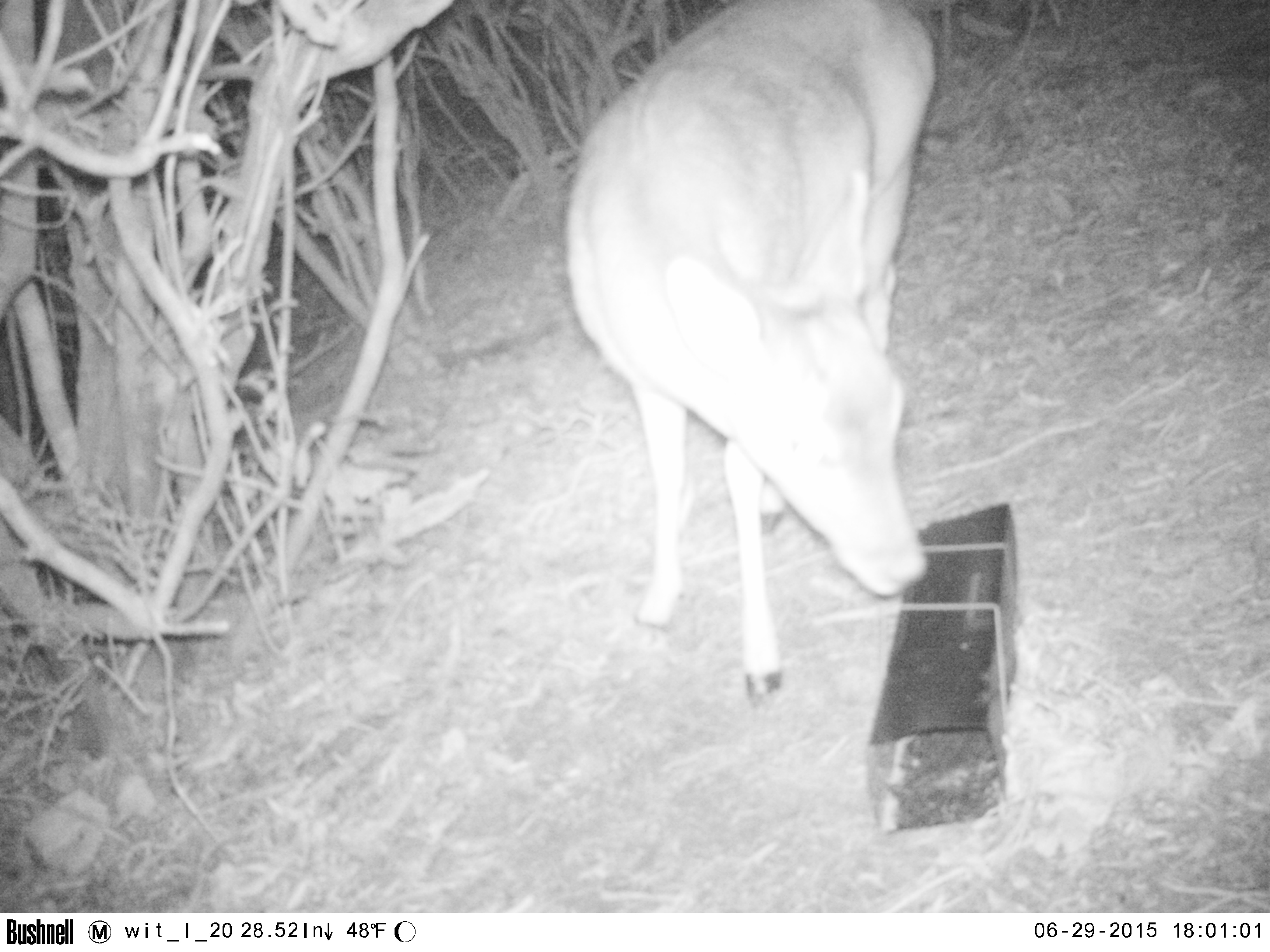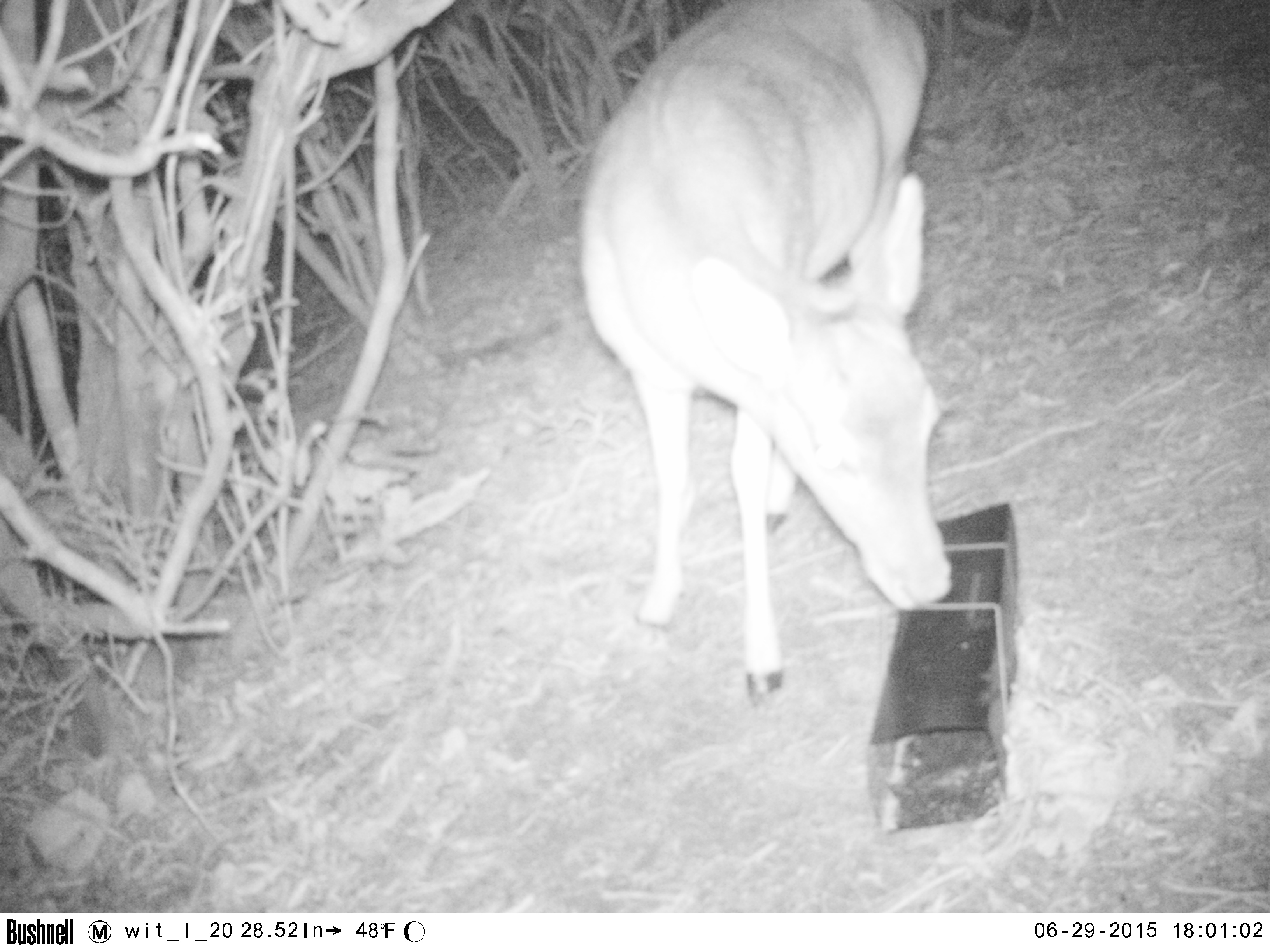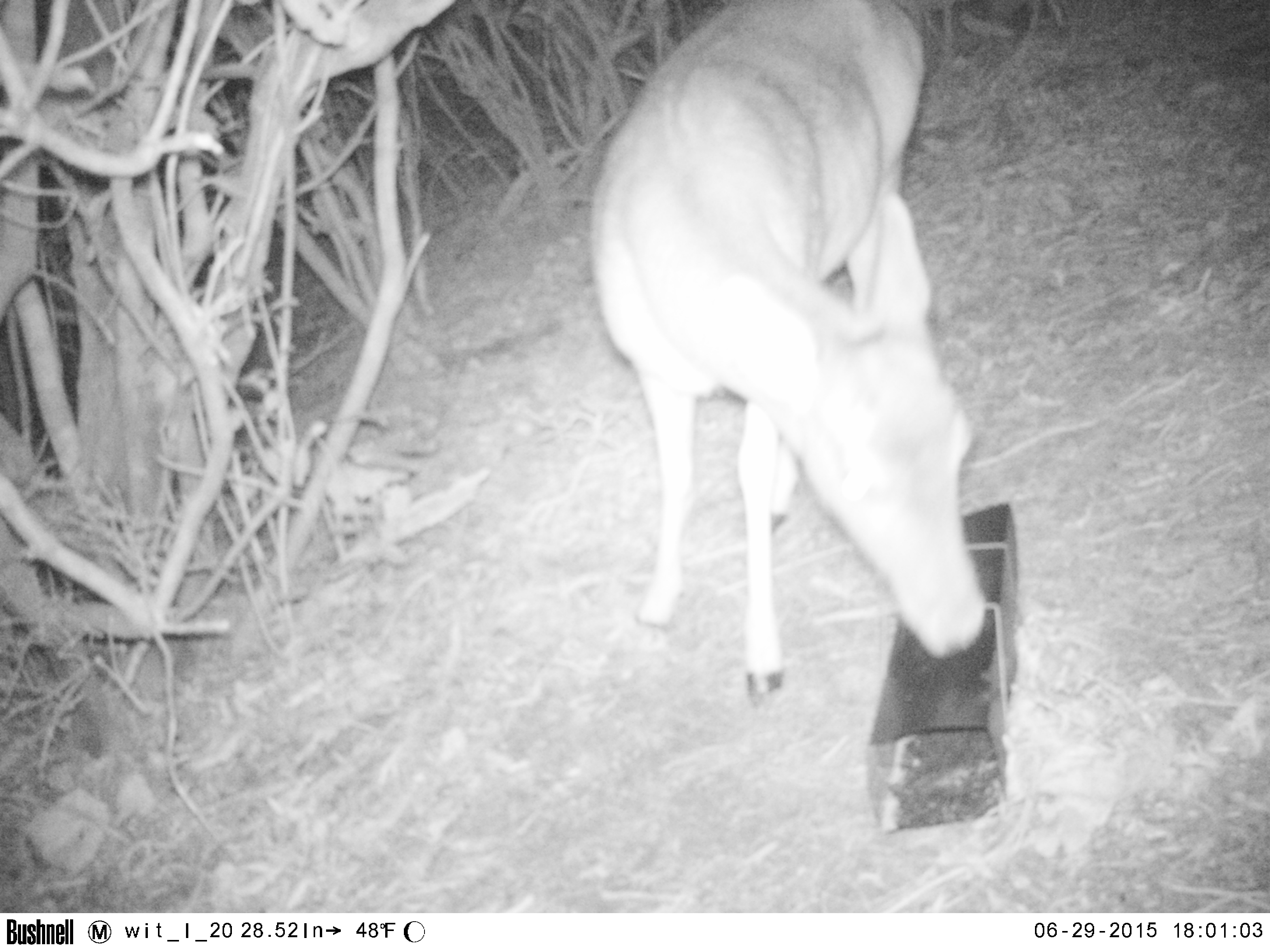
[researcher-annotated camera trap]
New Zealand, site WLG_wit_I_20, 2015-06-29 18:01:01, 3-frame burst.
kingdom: Animalia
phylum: Chordata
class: Mammalia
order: Artiodactyla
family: Cervidae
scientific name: Cervidae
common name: deer